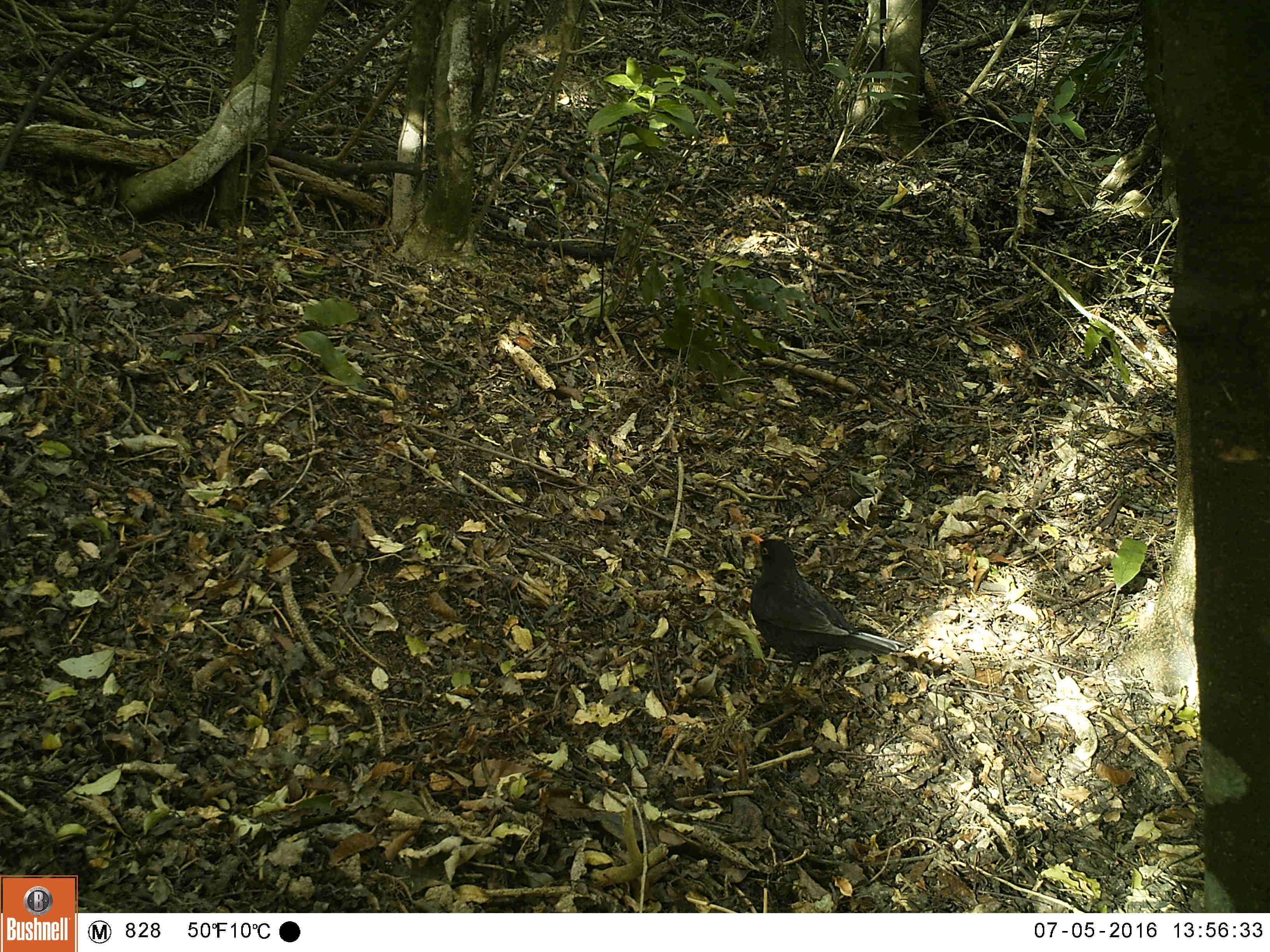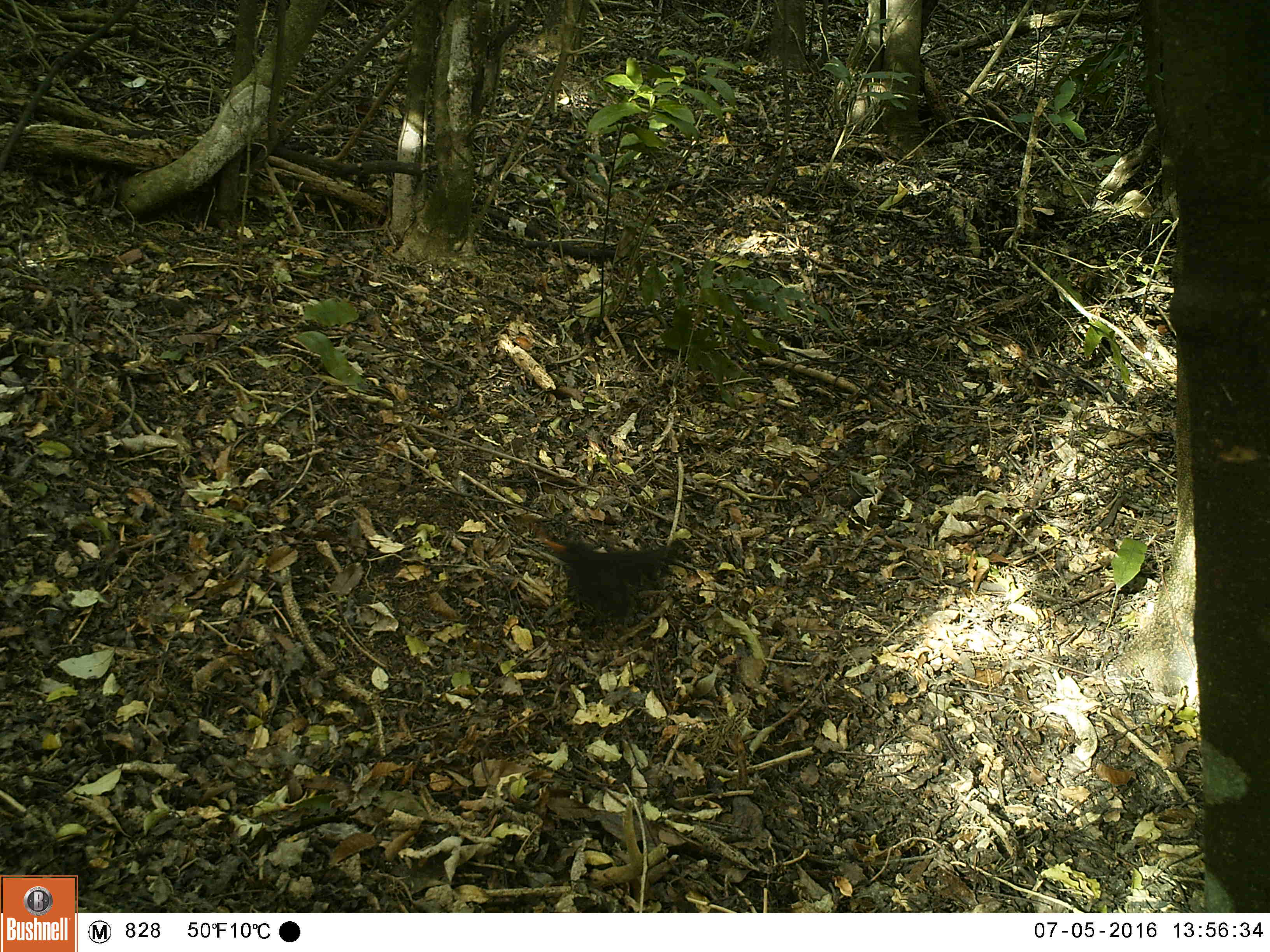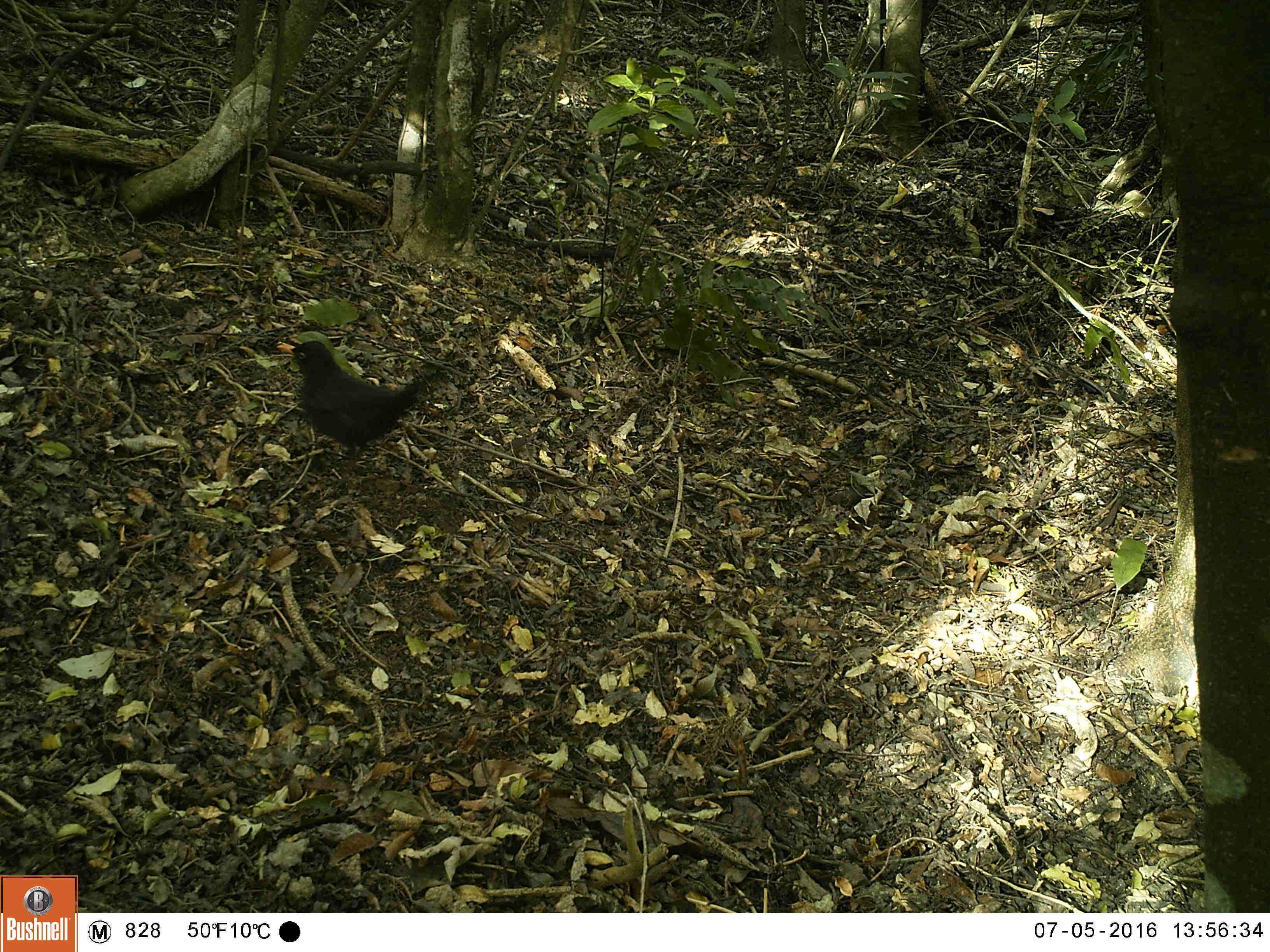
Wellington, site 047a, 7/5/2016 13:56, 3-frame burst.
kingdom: Animalia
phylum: Chordata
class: Aves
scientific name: Aves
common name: bird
Bird (Aves).